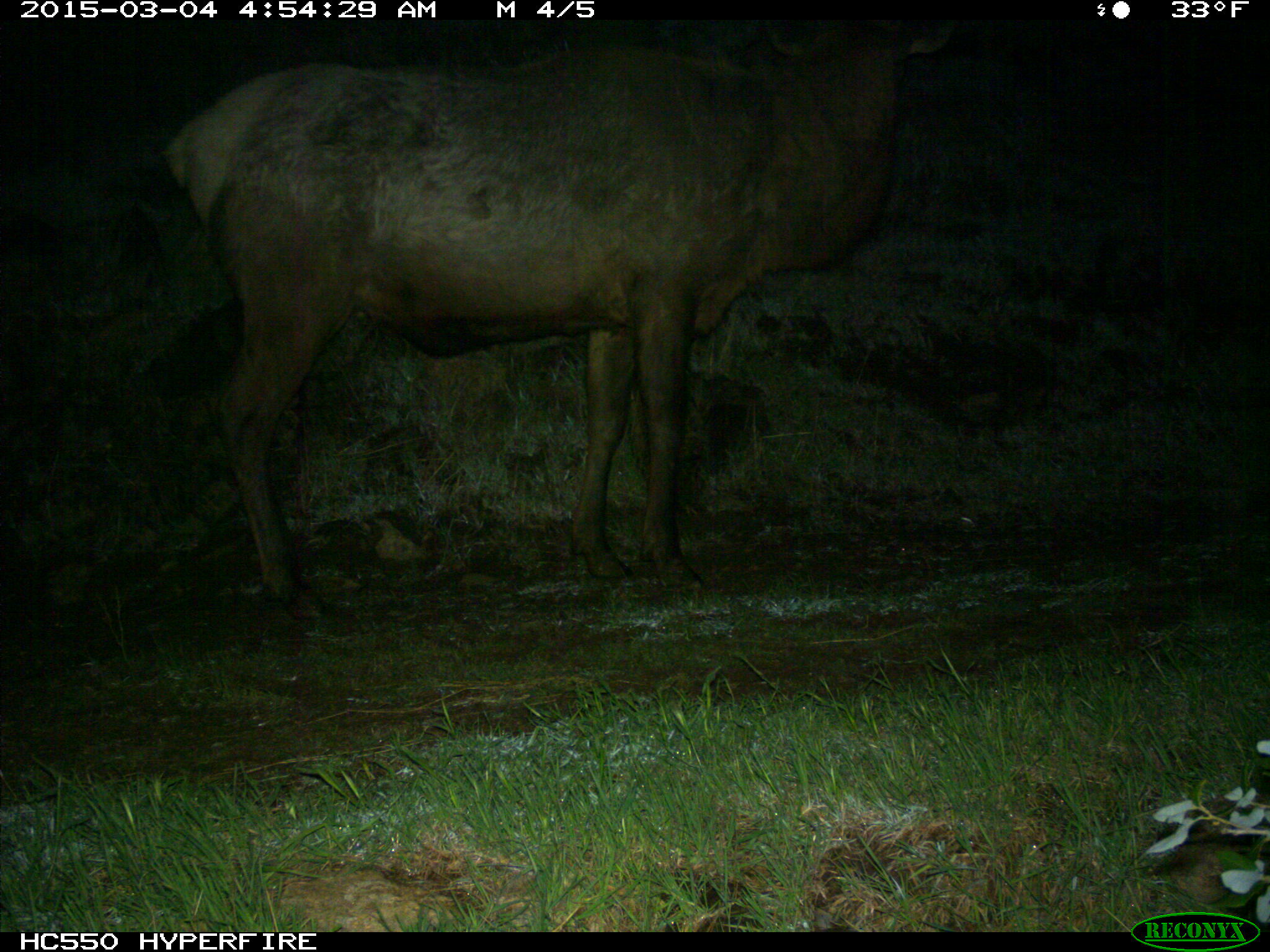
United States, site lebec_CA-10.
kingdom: Animalia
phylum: Chordata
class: Mammalia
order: Artiodactyla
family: Cervidae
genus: Cervus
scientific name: Cervus canadensis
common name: elk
Cervus canadensis (elk).